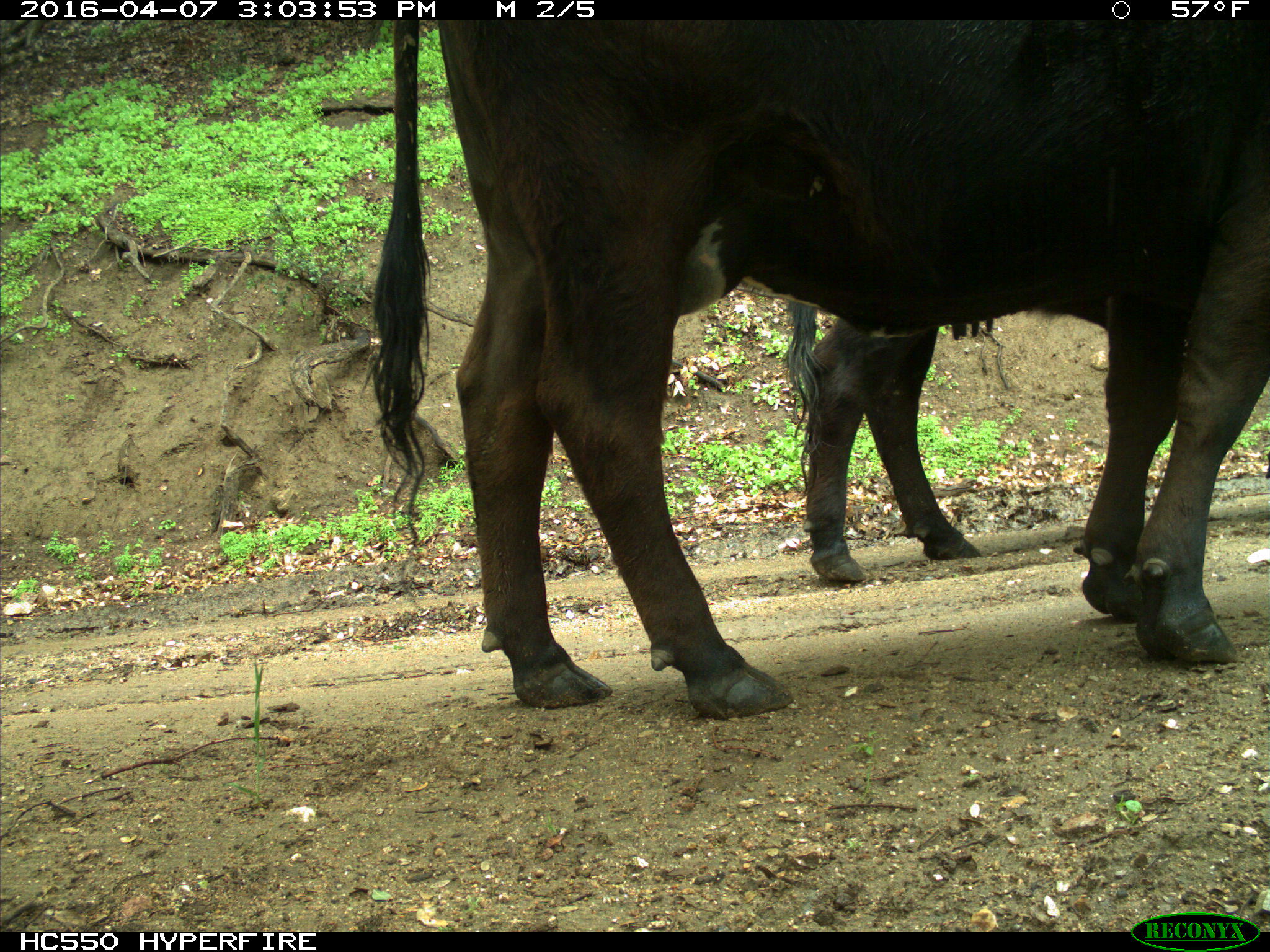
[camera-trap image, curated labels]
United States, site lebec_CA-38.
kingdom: Animalia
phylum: Chordata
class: Mammalia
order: Artiodactyla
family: Bovidae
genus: Bos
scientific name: Bos taurus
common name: domestic cow